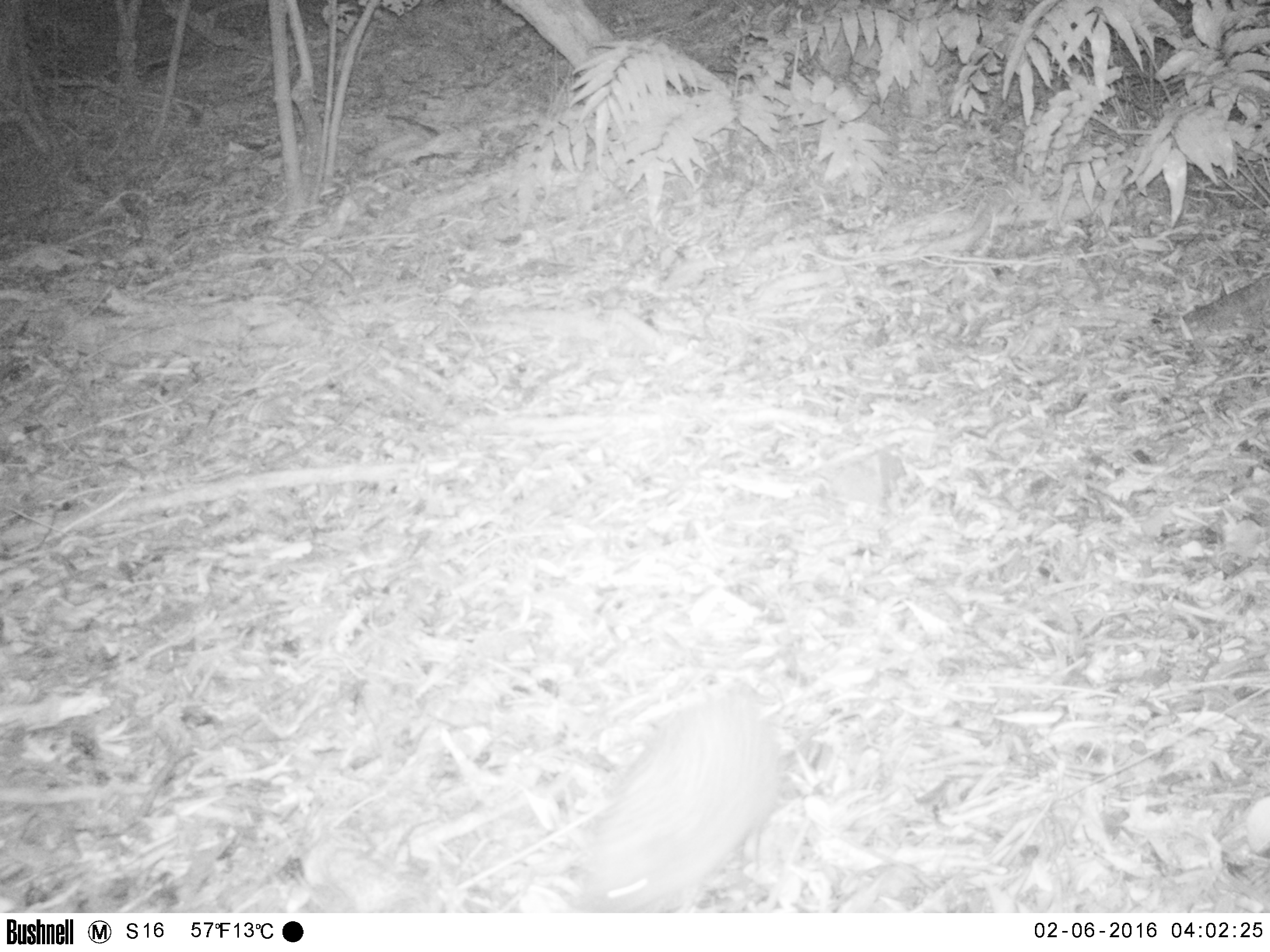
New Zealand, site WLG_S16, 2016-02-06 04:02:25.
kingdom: Animalia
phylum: Chordata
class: Mammalia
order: Eulipotyphla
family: Erinaceidae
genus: Erinaceus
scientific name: Erinaceus europaeus europaeus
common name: european hedgehog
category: hedgehog